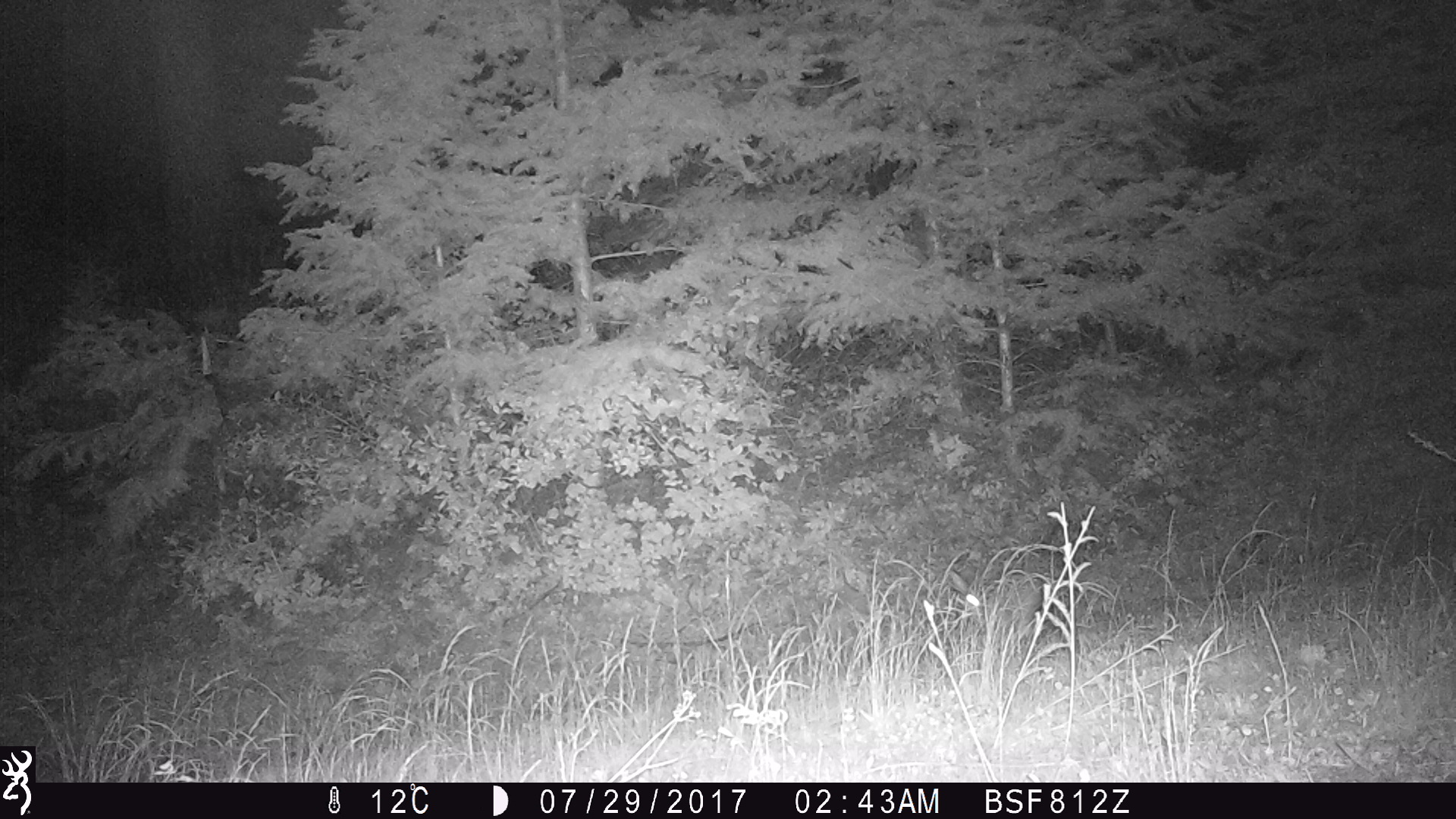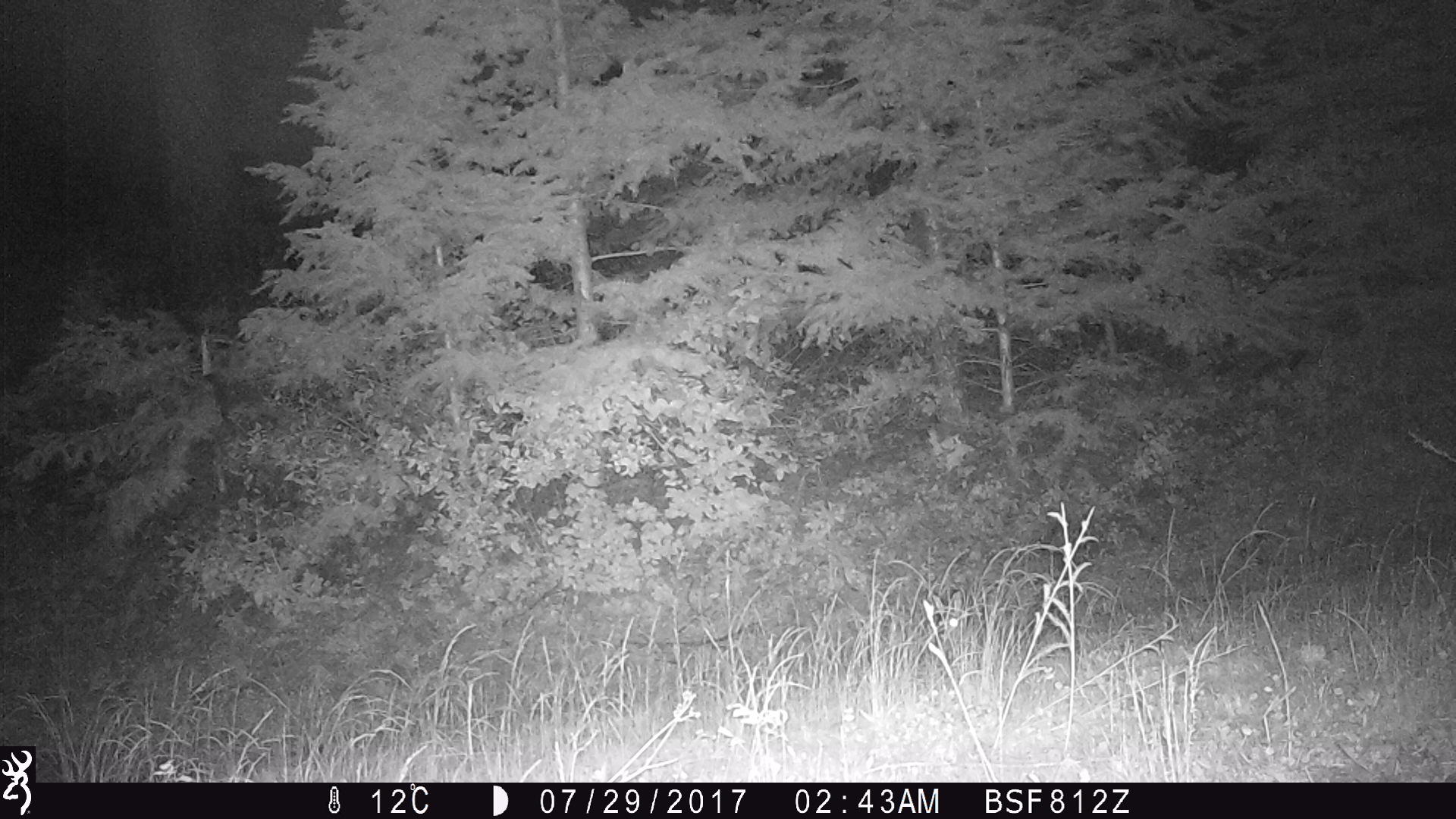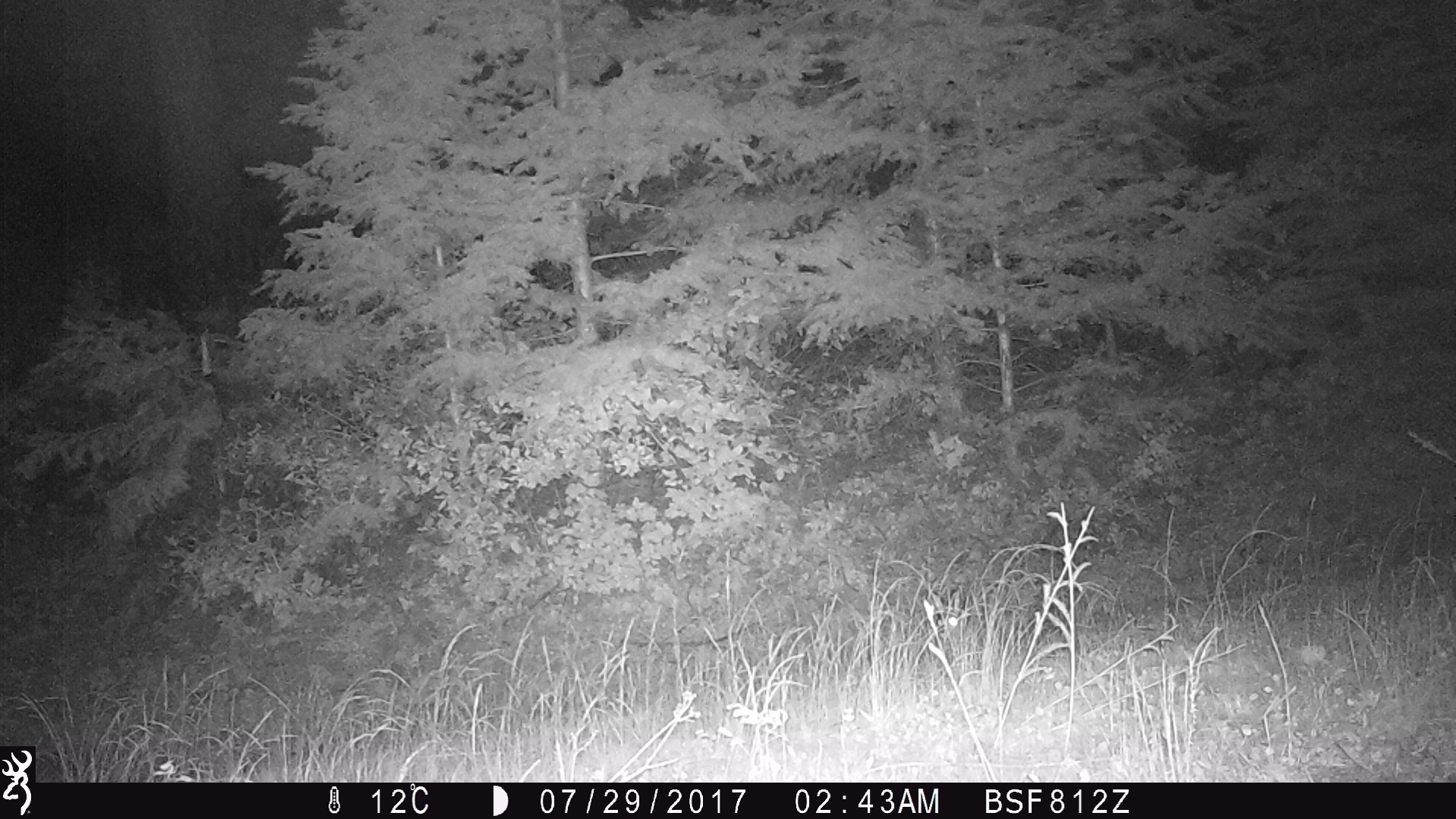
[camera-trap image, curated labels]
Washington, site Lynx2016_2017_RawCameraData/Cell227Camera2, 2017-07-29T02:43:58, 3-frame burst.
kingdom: Animalia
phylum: Chordata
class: Mammalia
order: Lagomorpha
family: Leporidae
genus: Lepus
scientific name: Lepus americanus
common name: snowshoe hare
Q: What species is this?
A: Lepus americanus (snowshoe hare).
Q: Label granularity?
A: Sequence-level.